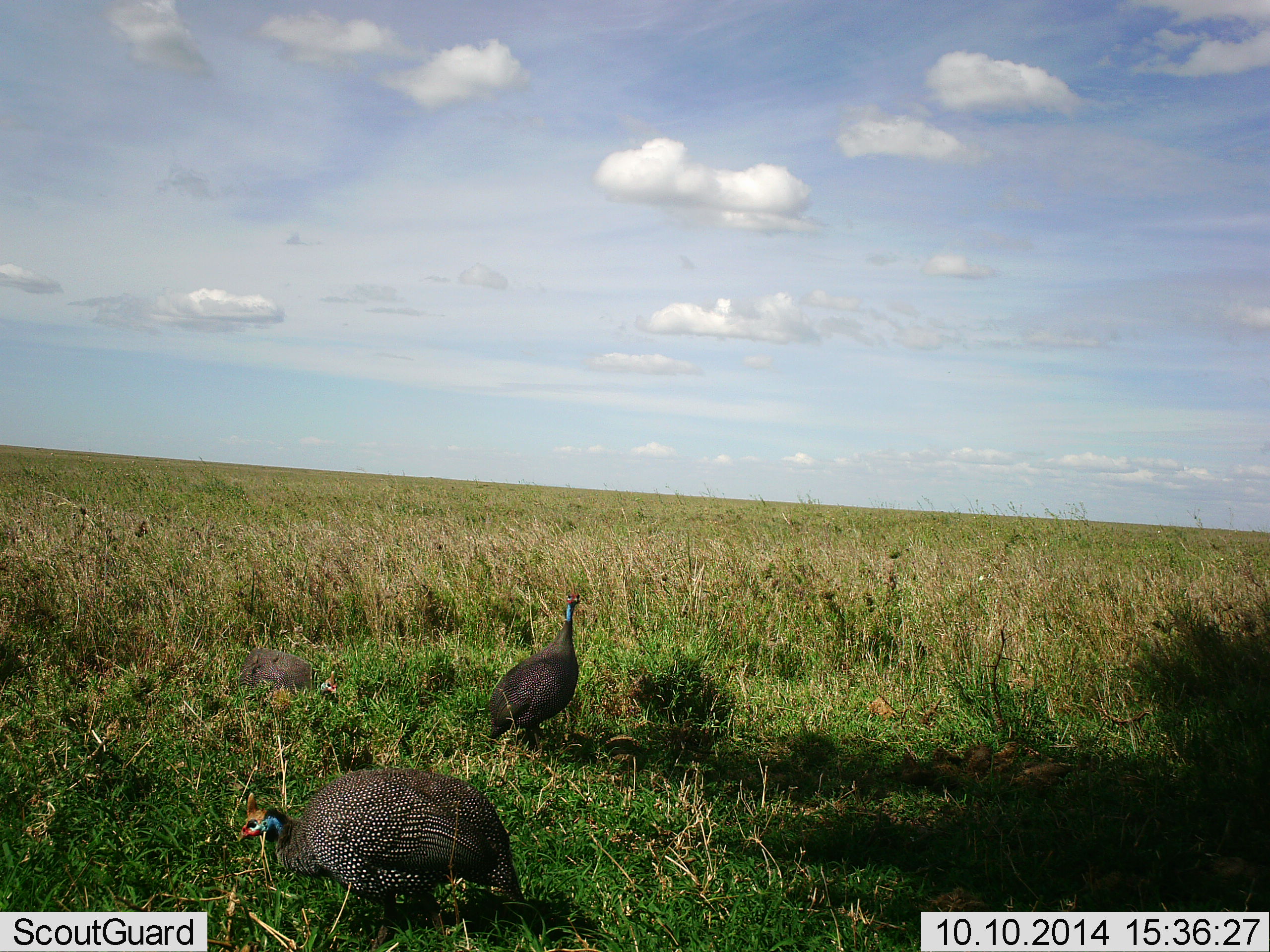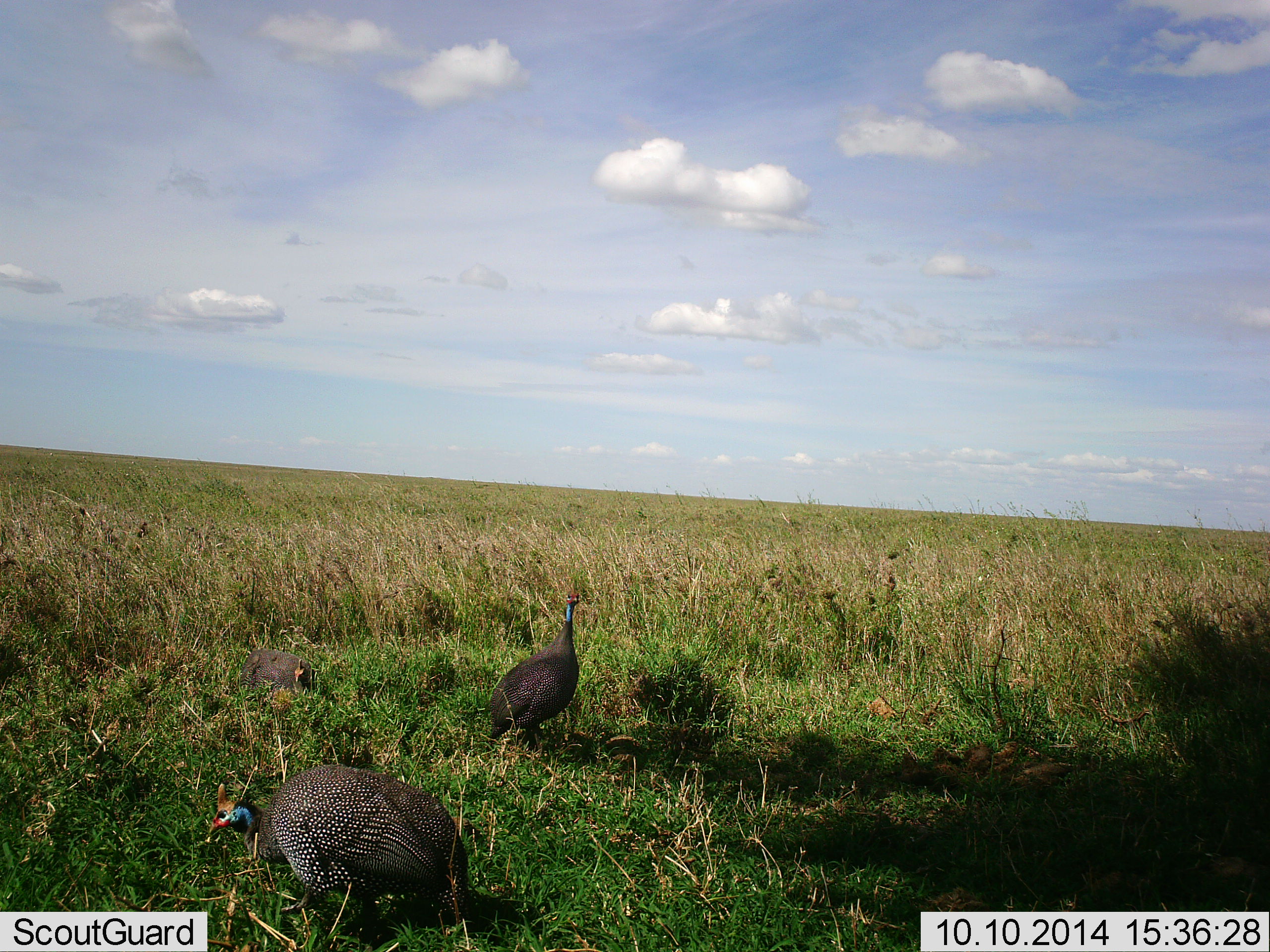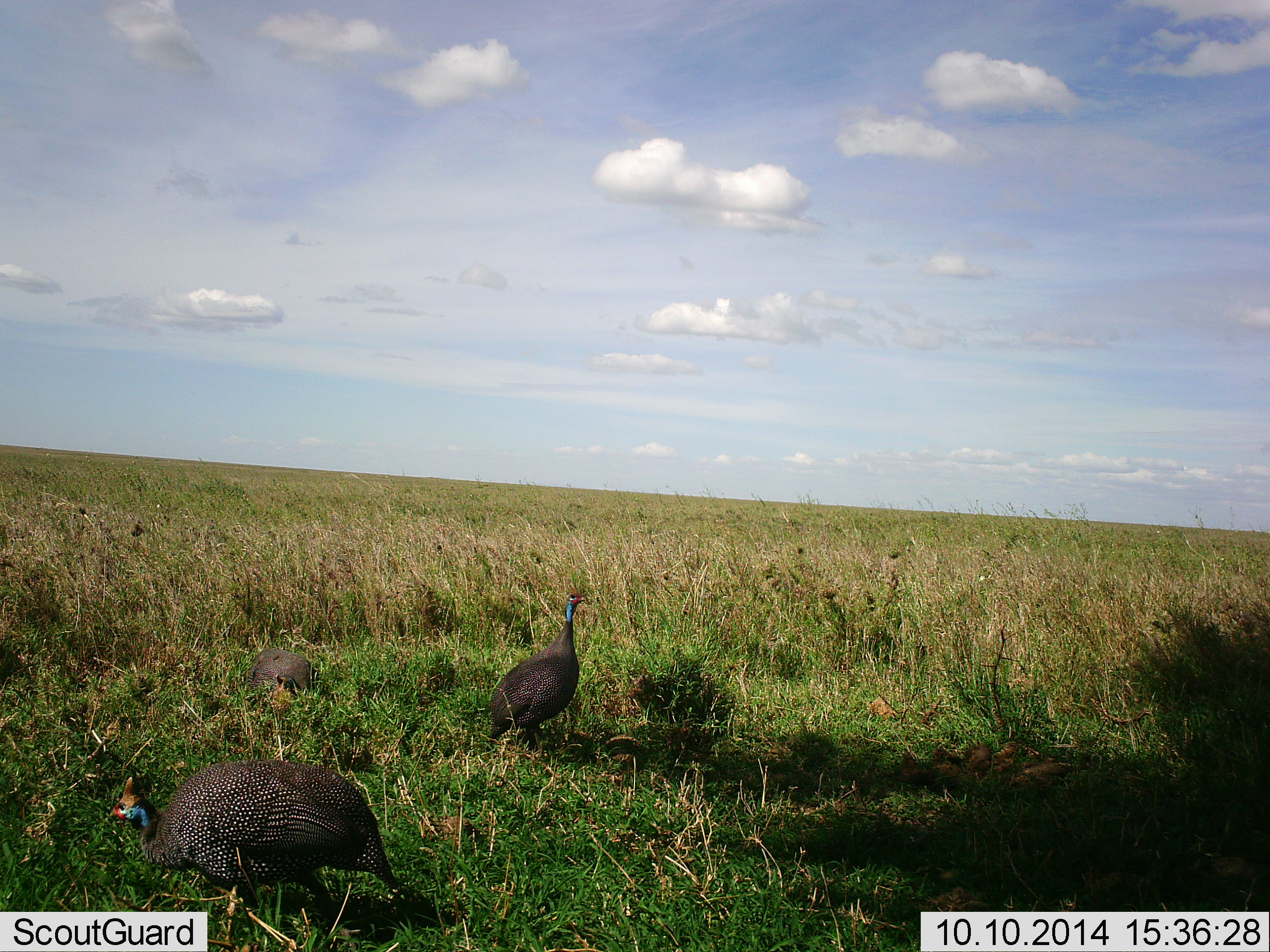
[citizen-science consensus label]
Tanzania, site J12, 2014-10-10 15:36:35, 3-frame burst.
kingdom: Animalia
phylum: Chordata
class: Aves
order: Galliformes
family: Numididae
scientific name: Numididae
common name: guinea fowl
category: guineafowl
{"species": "guineafowl (guinea fowl) (Numididae)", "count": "3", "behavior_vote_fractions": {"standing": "80%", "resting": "60%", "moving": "60%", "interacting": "0%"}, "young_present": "0%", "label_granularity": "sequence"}